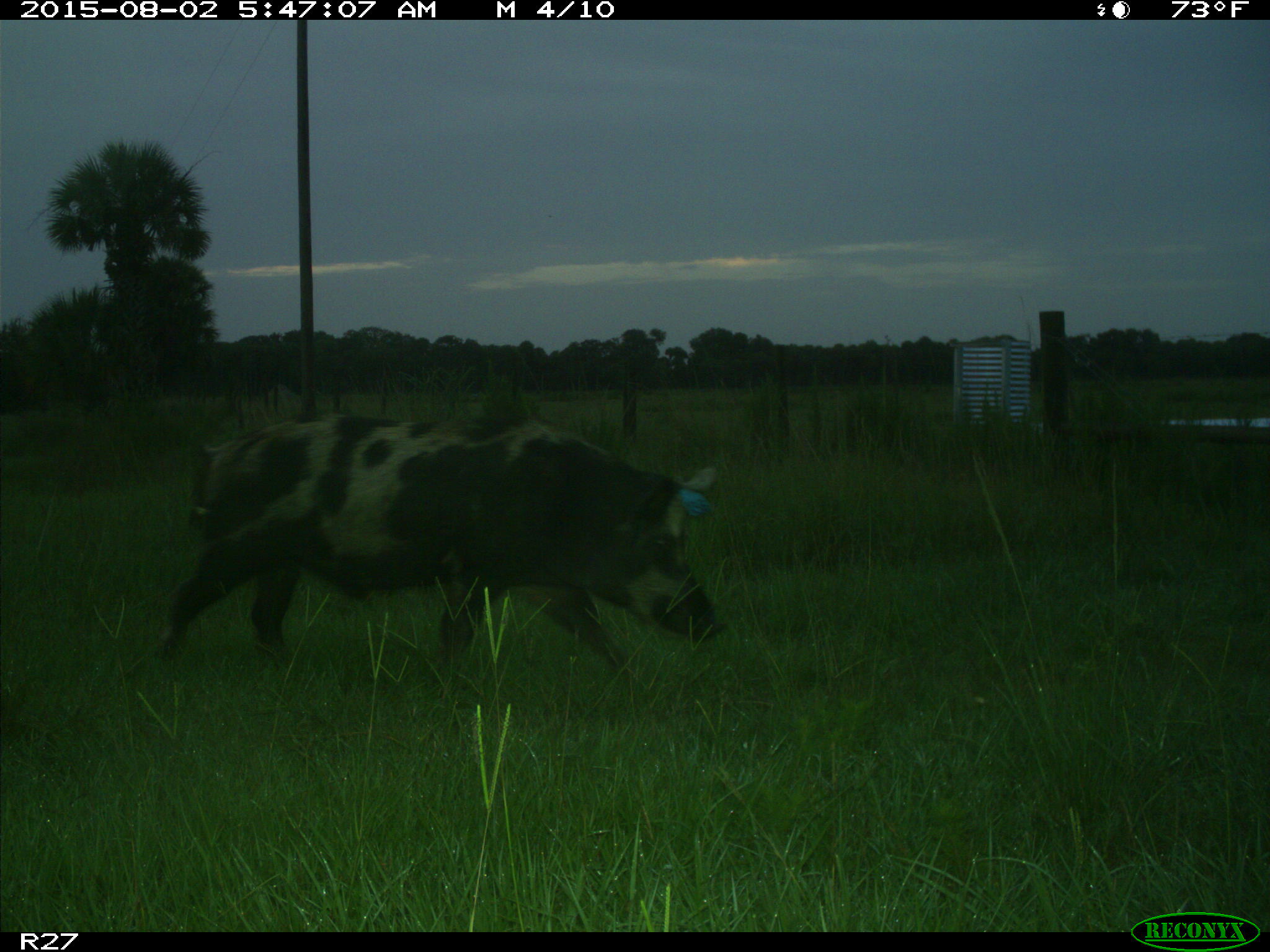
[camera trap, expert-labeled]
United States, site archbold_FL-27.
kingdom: Animalia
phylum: Chordata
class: Mammalia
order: Artiodactyla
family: Suidae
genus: Sus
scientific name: Sus scrofa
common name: wild boar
Sus scrofa (wild boar).